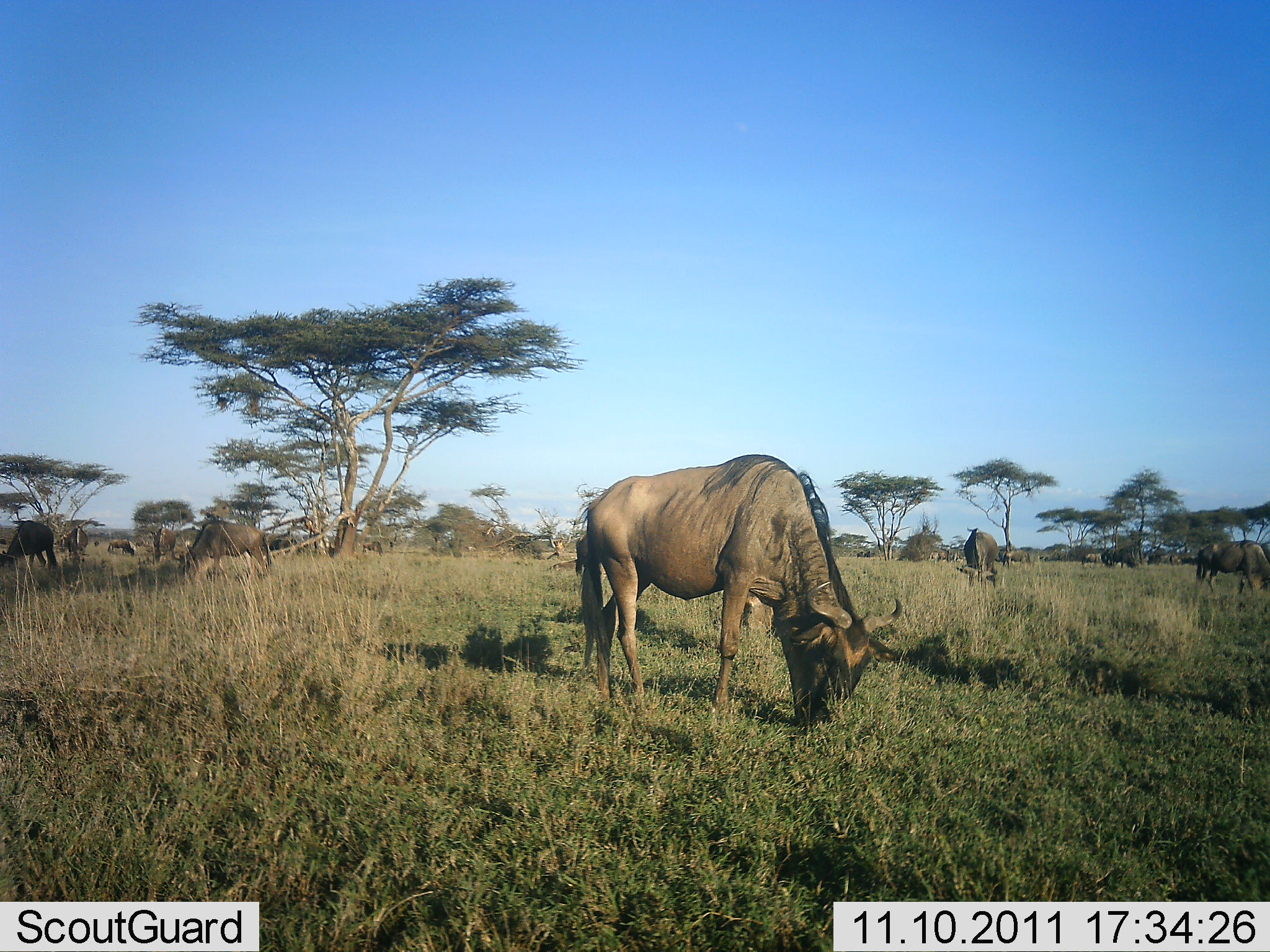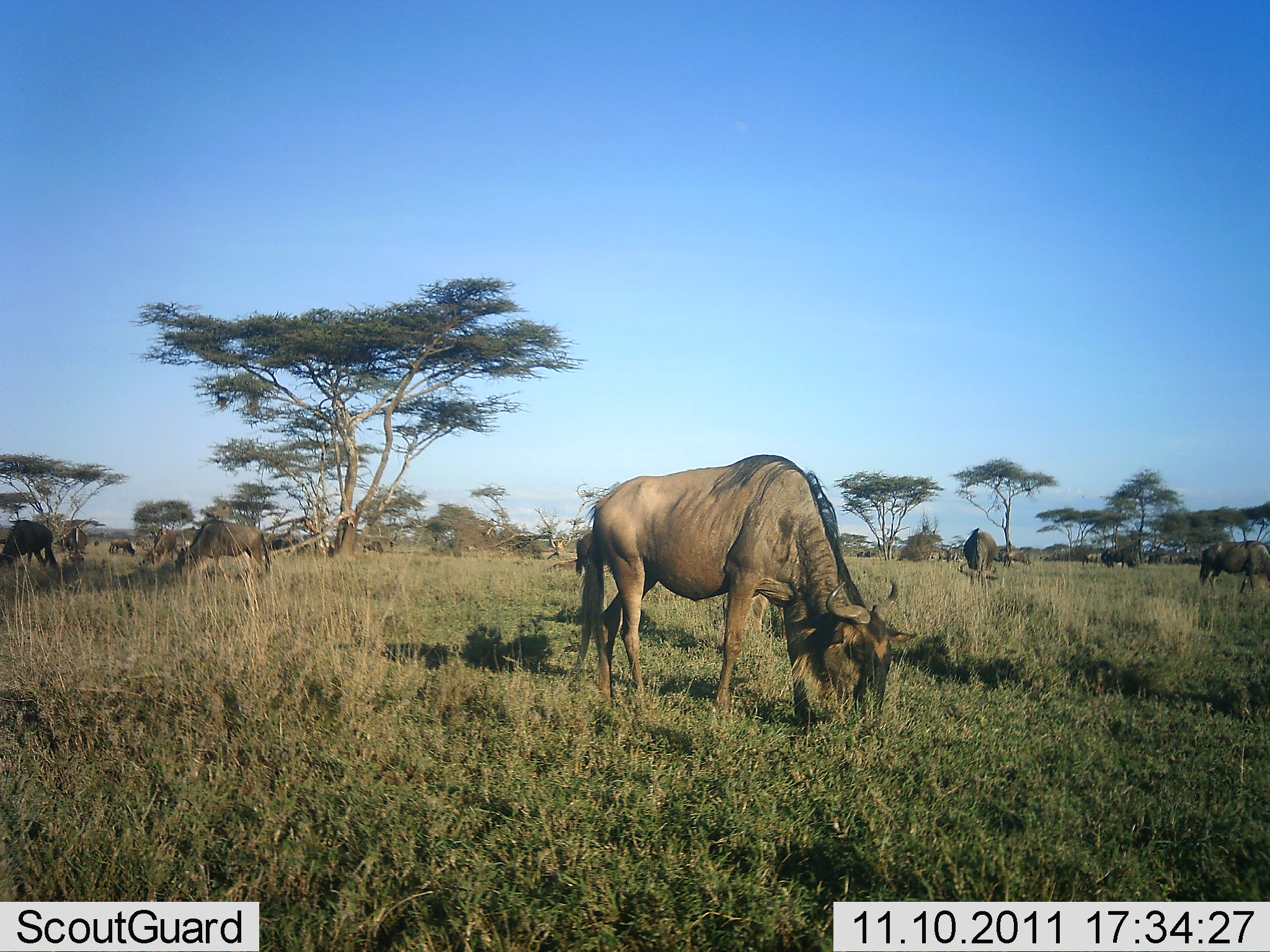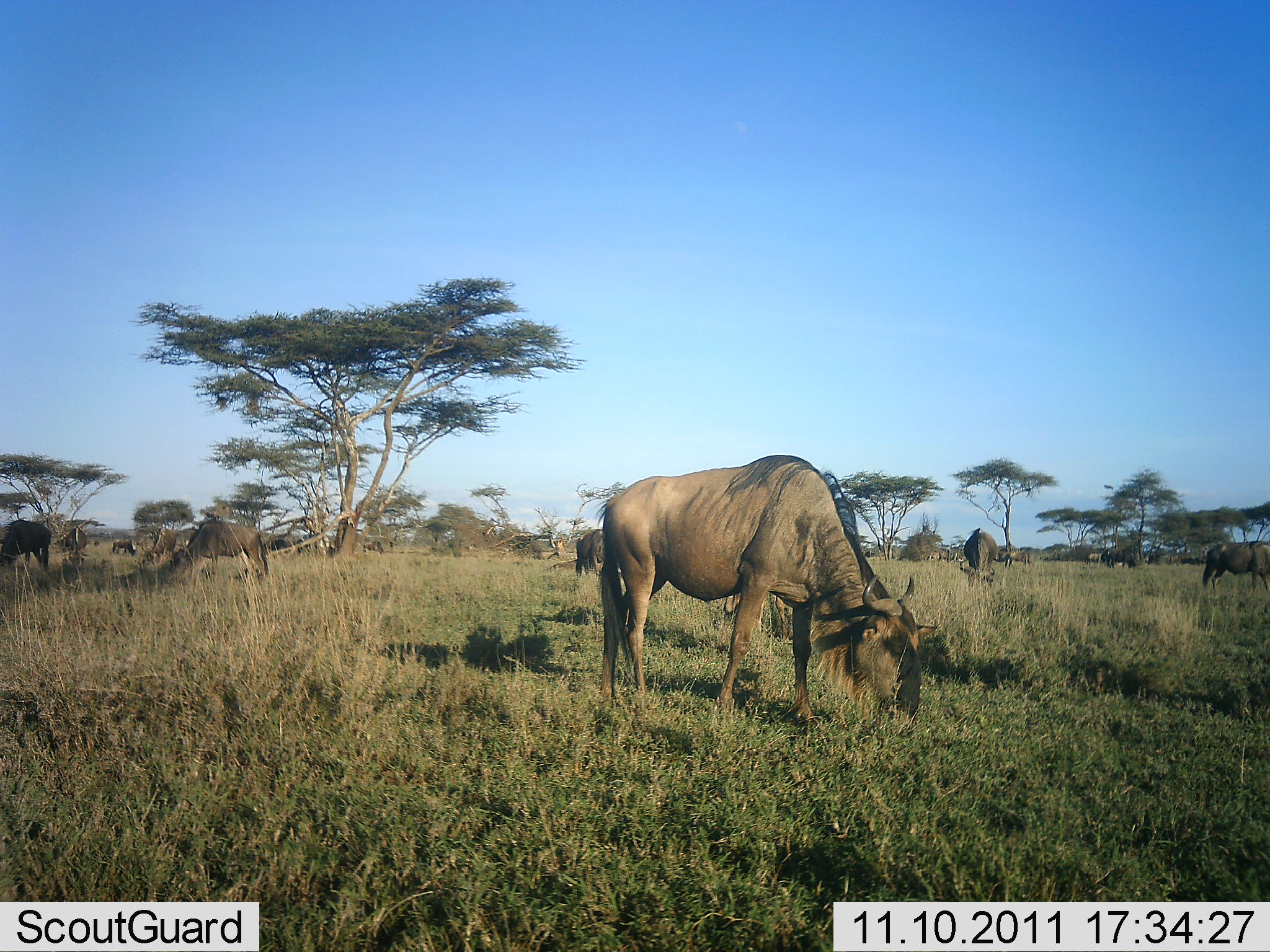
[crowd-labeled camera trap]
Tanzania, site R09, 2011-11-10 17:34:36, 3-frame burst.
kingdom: Animalia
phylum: Chordata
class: Mammalia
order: Artiodactyla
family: Bovidae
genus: Connochaetes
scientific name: Connochaetes taurinus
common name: blue wildebeest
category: wildebeest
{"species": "wildebeest (blue wildebeest) (Connochaetes taurinus)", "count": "11-50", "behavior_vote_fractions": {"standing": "83%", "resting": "0%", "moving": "8%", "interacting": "0%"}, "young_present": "0%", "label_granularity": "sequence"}